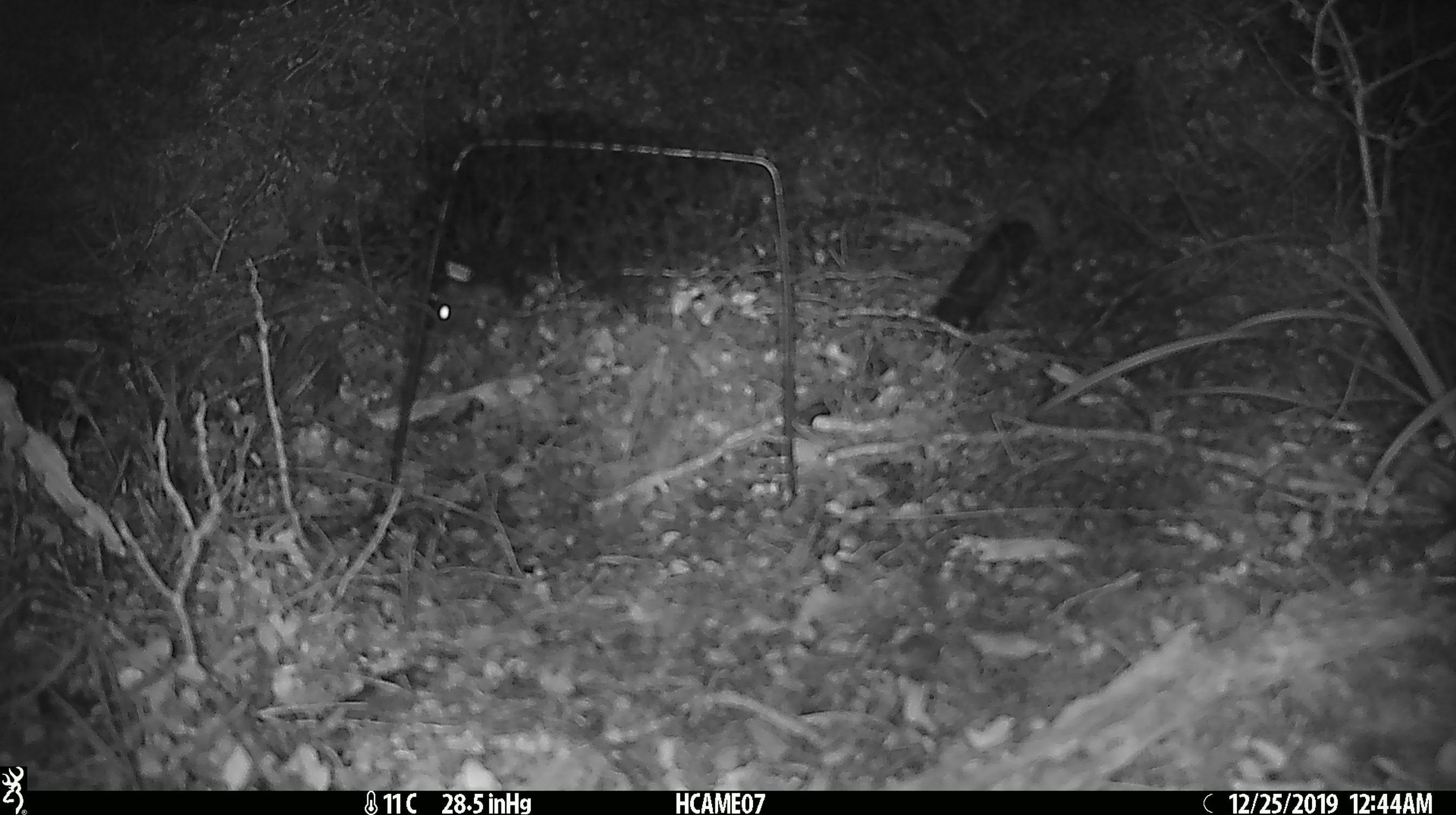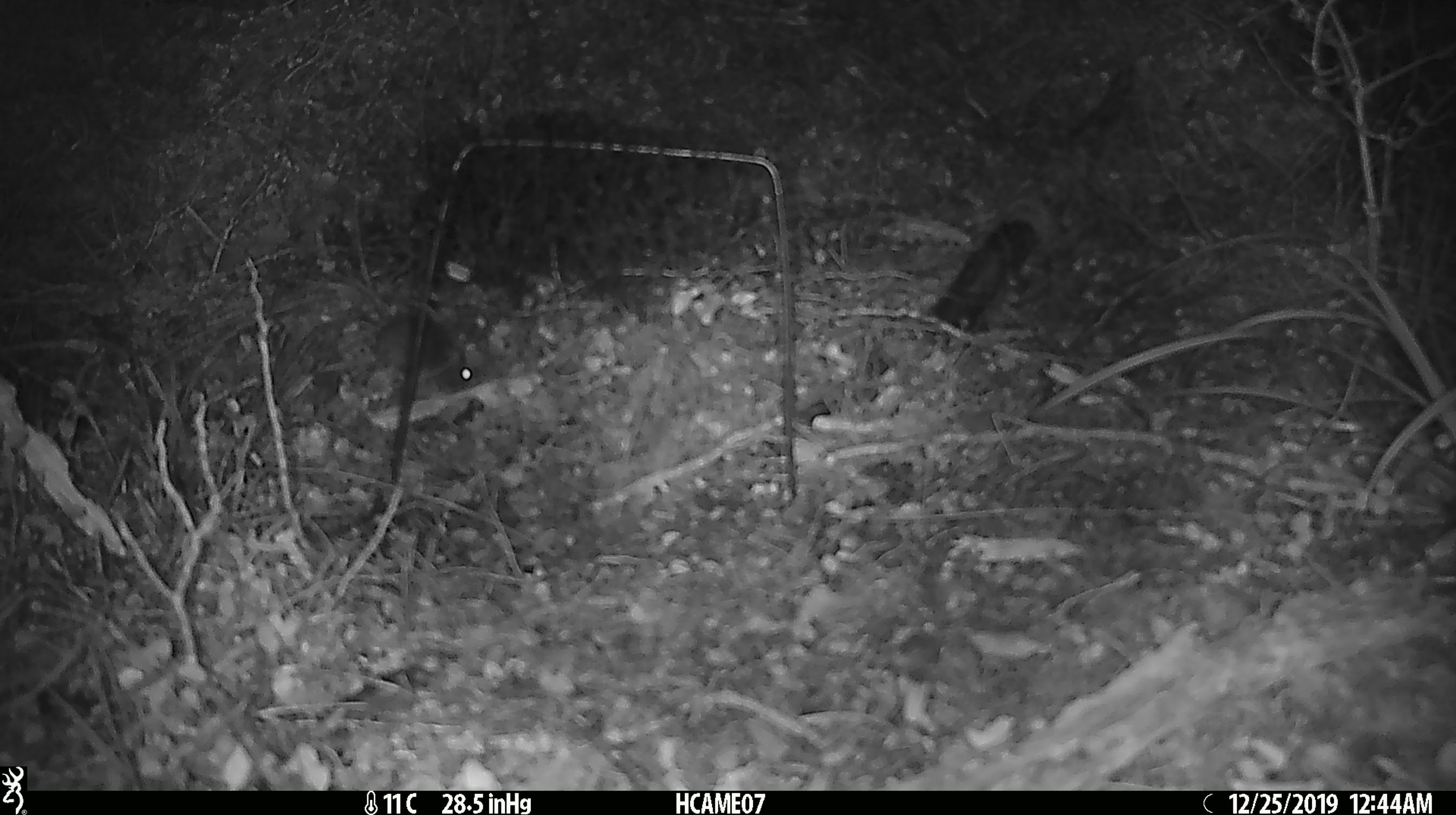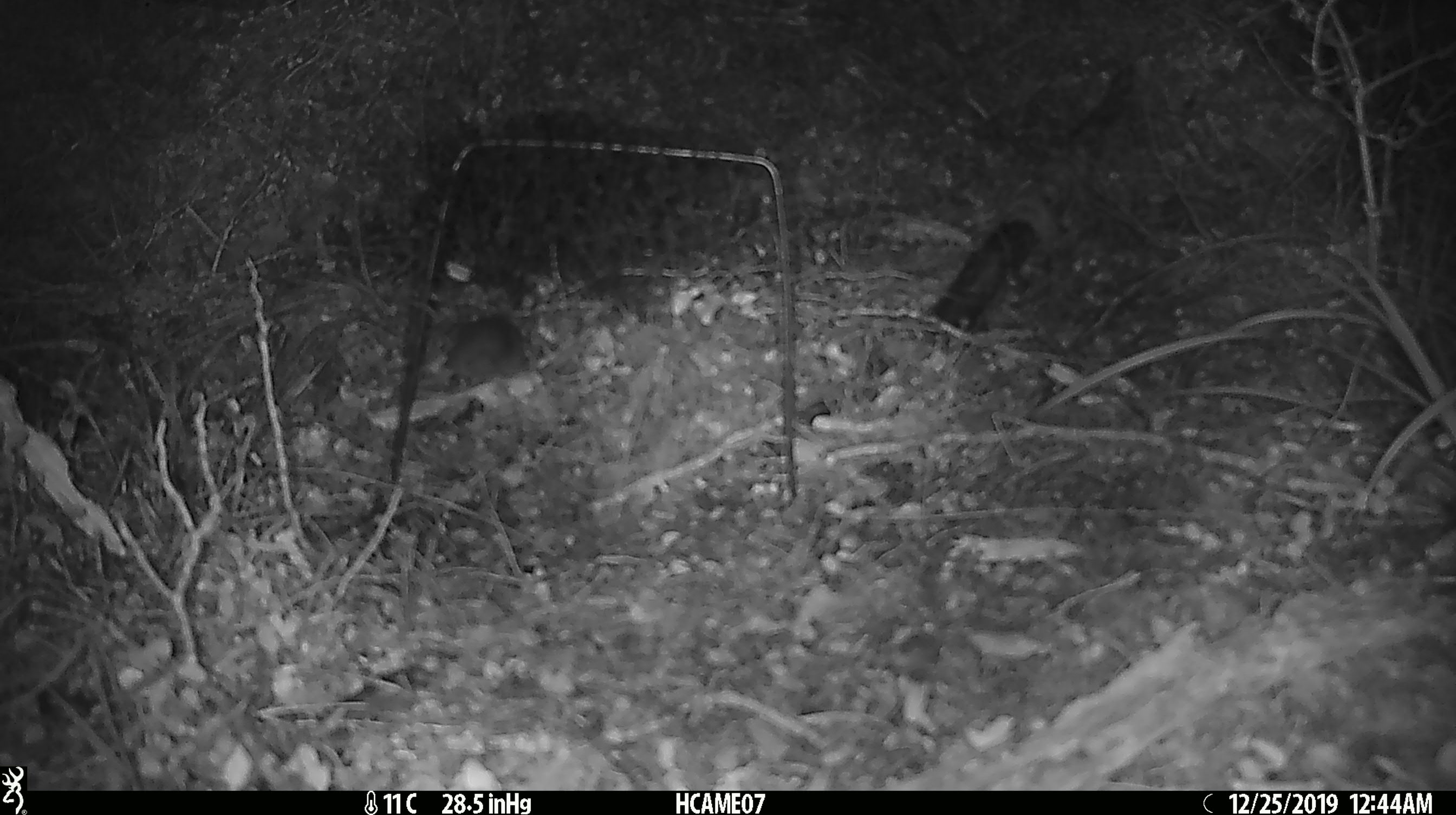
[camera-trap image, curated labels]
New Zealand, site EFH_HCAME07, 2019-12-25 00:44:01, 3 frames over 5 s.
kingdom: Animalia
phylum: Chordata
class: Mammalia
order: Rodentia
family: Muridae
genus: Mus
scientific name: Mus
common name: mouse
Mouse (Mus).